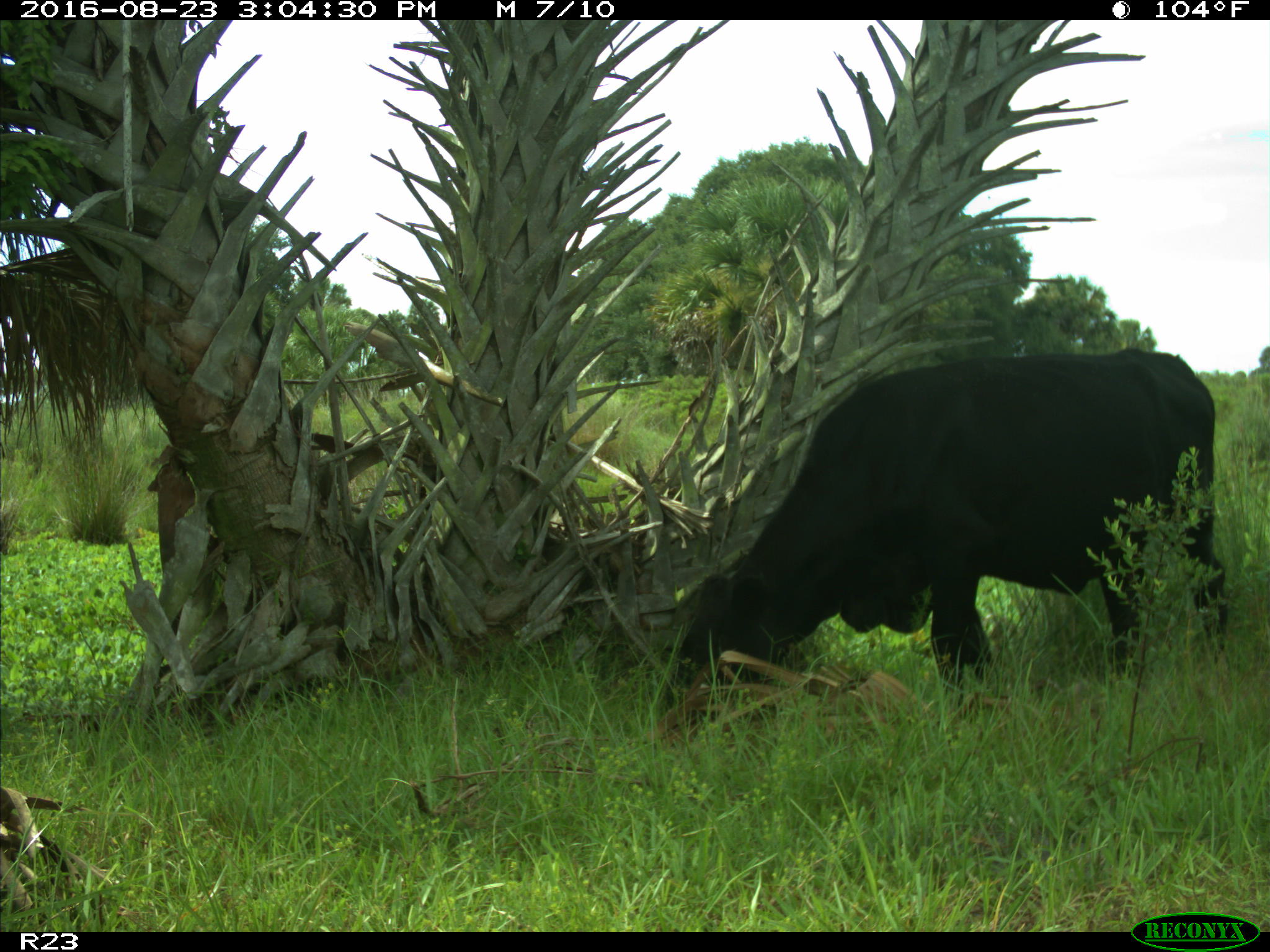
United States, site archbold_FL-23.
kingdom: Animalia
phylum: Chordata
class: Mammalia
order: Artiodactyla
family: Bovidae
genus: Bos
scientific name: Bos taurus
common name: domestic cow